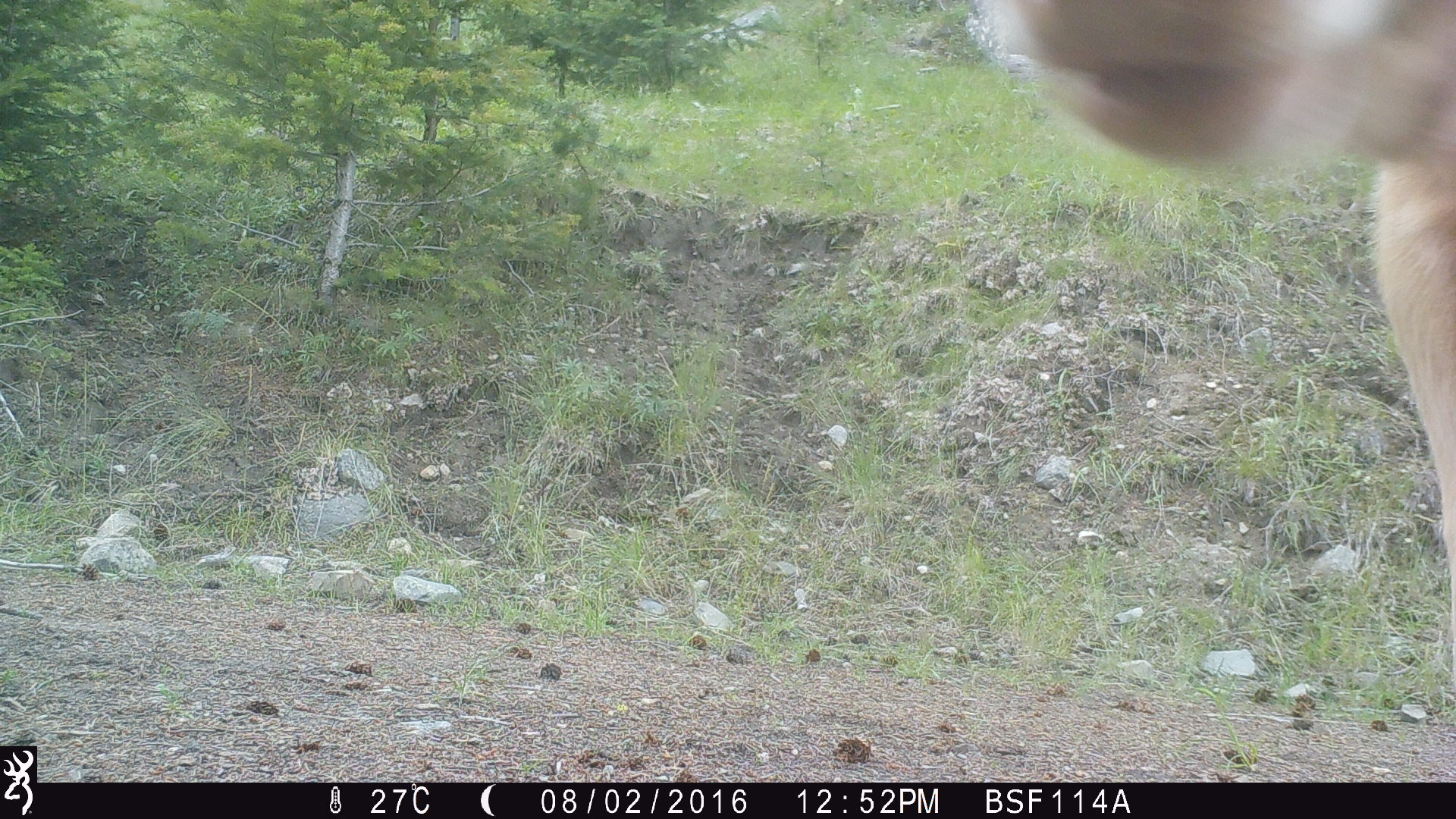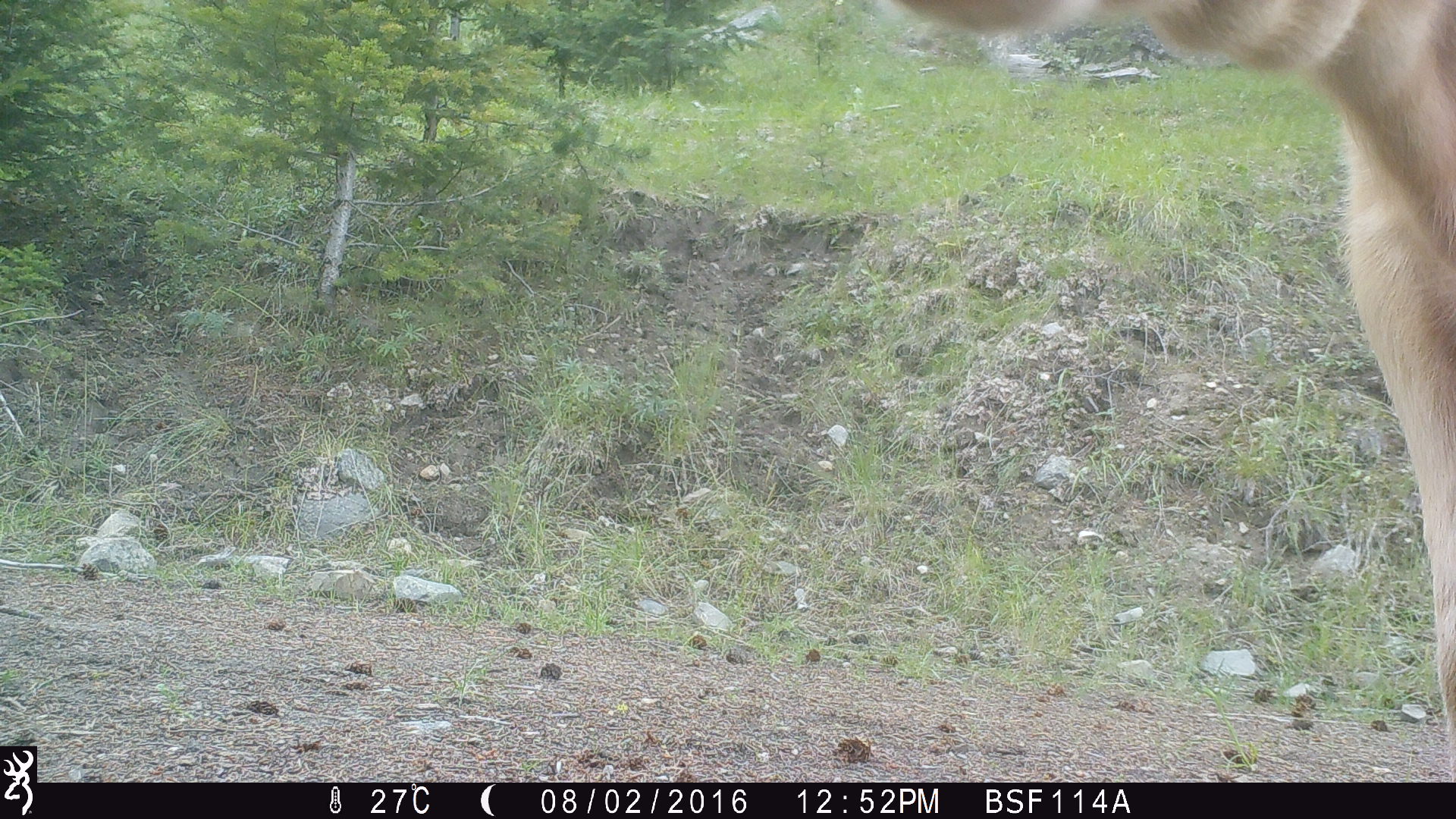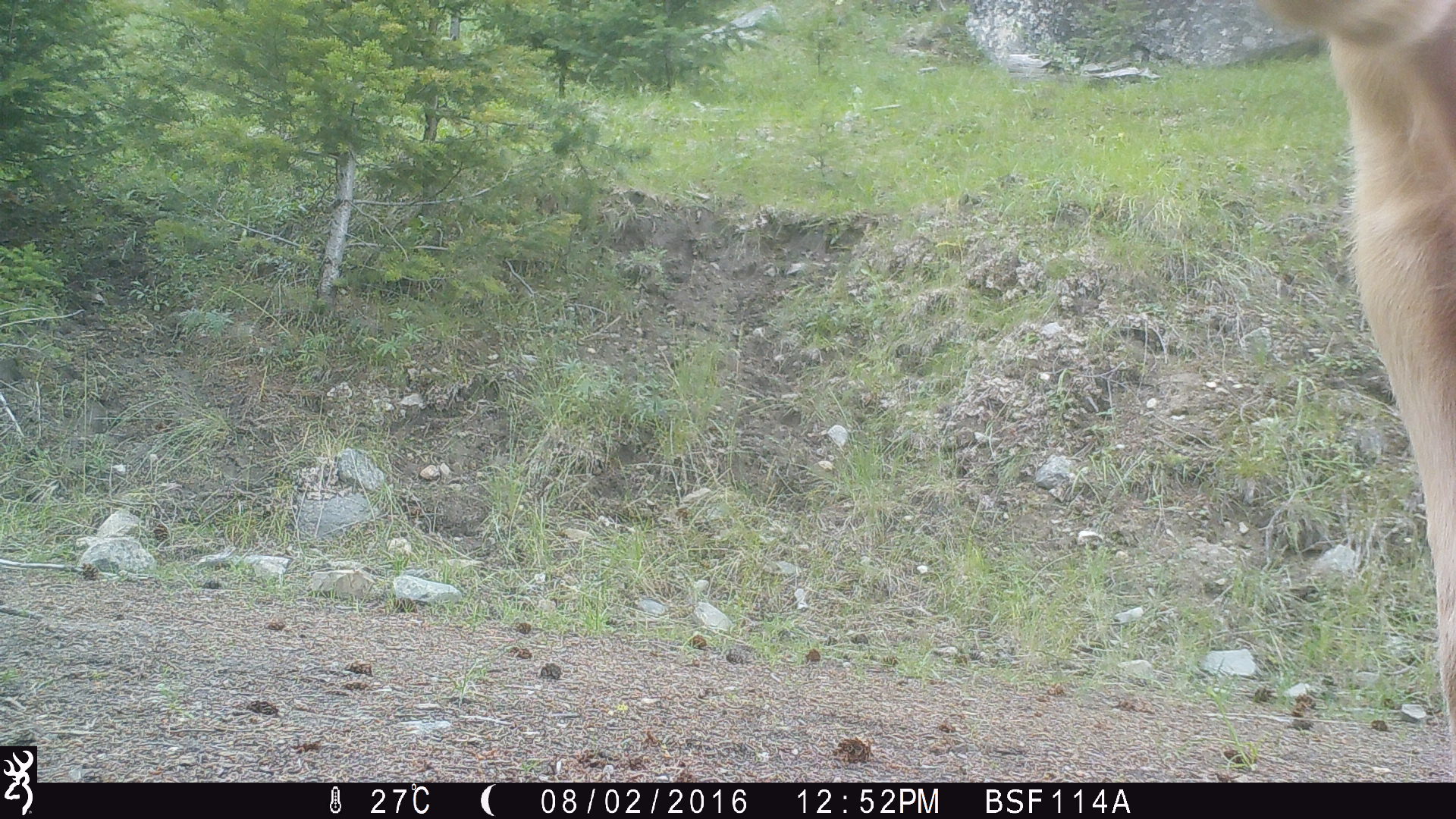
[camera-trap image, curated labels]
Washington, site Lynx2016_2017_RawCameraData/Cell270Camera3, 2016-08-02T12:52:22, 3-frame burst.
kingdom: Animalia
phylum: Chordata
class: Mammalia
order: Artiodactyla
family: Bovidae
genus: Bos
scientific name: Bos taurus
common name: domestic cattle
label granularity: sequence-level